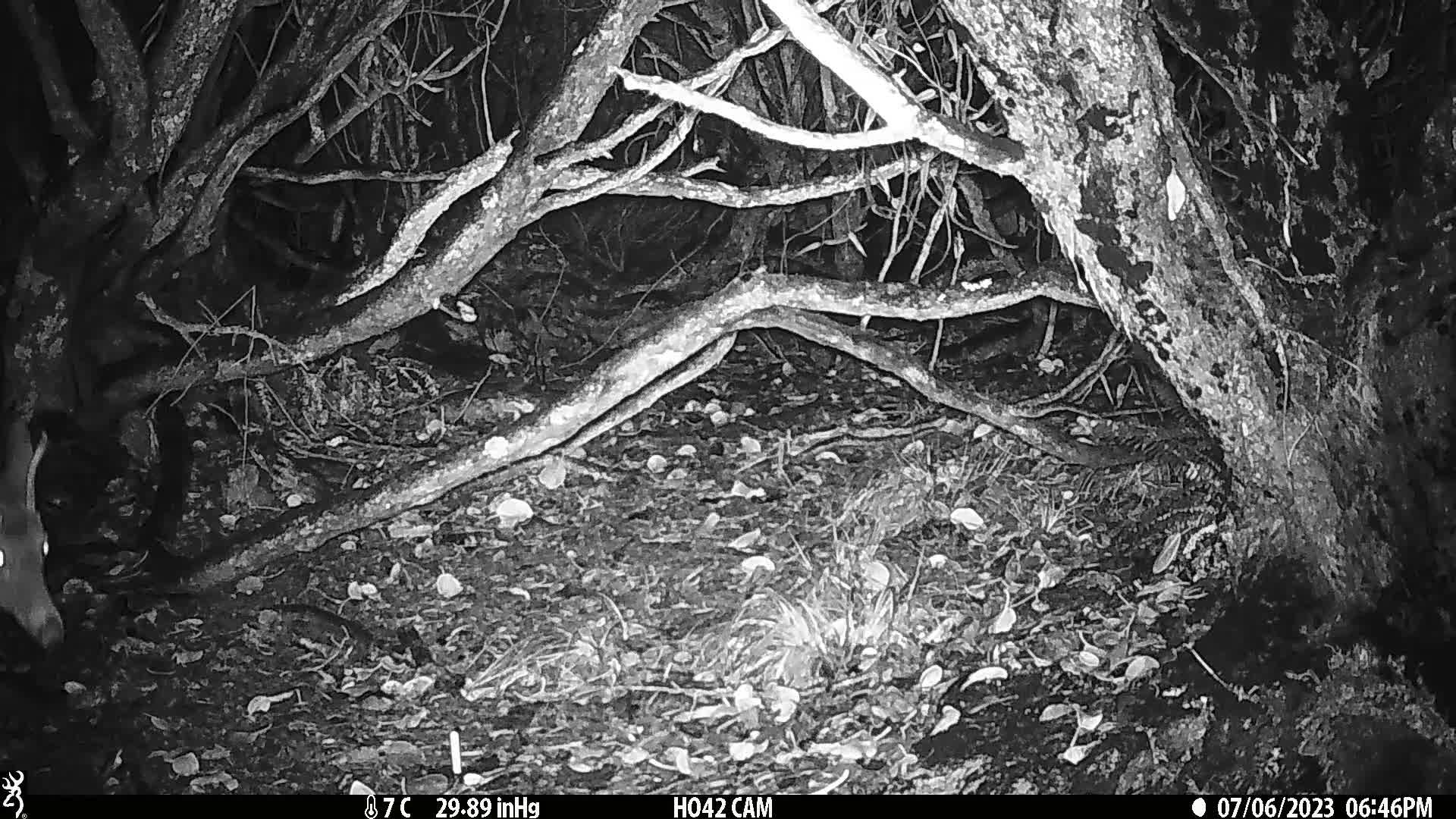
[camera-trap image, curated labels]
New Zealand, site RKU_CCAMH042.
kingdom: Animalia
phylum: Chordata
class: Mammalia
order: Artiodactyla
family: Cervidae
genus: Odocoileus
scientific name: Odocoileus virginianus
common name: white-tailed deer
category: white tailed deer